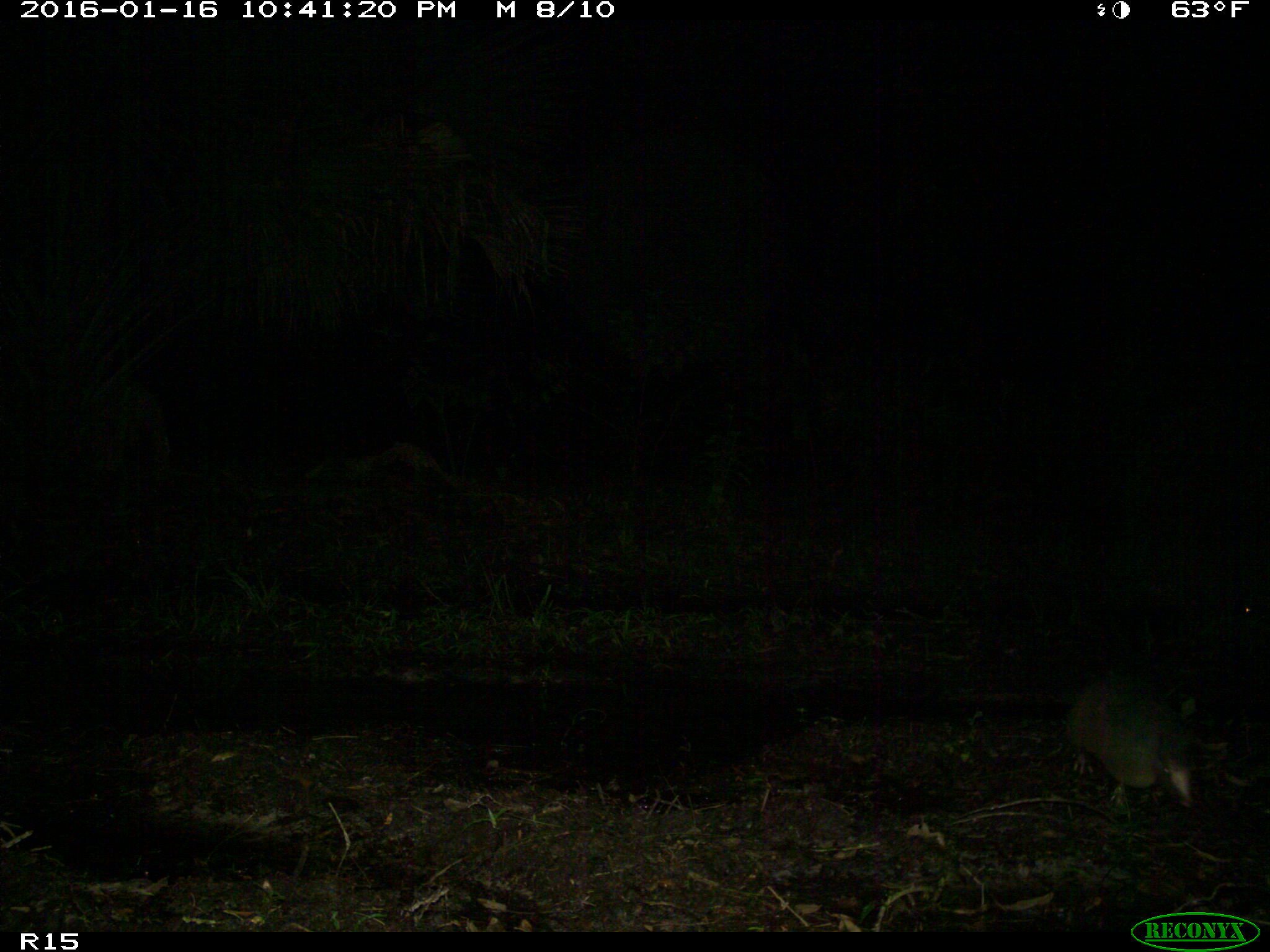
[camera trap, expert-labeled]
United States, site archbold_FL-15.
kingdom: Animalia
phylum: Chordata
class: Mammalia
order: Cingulata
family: Dasypodidae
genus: Dasypus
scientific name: Dasypus novemcinctus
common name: nine-banded armadillo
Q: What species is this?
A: Dasypus novemcinctus (nine-banded armadillo).